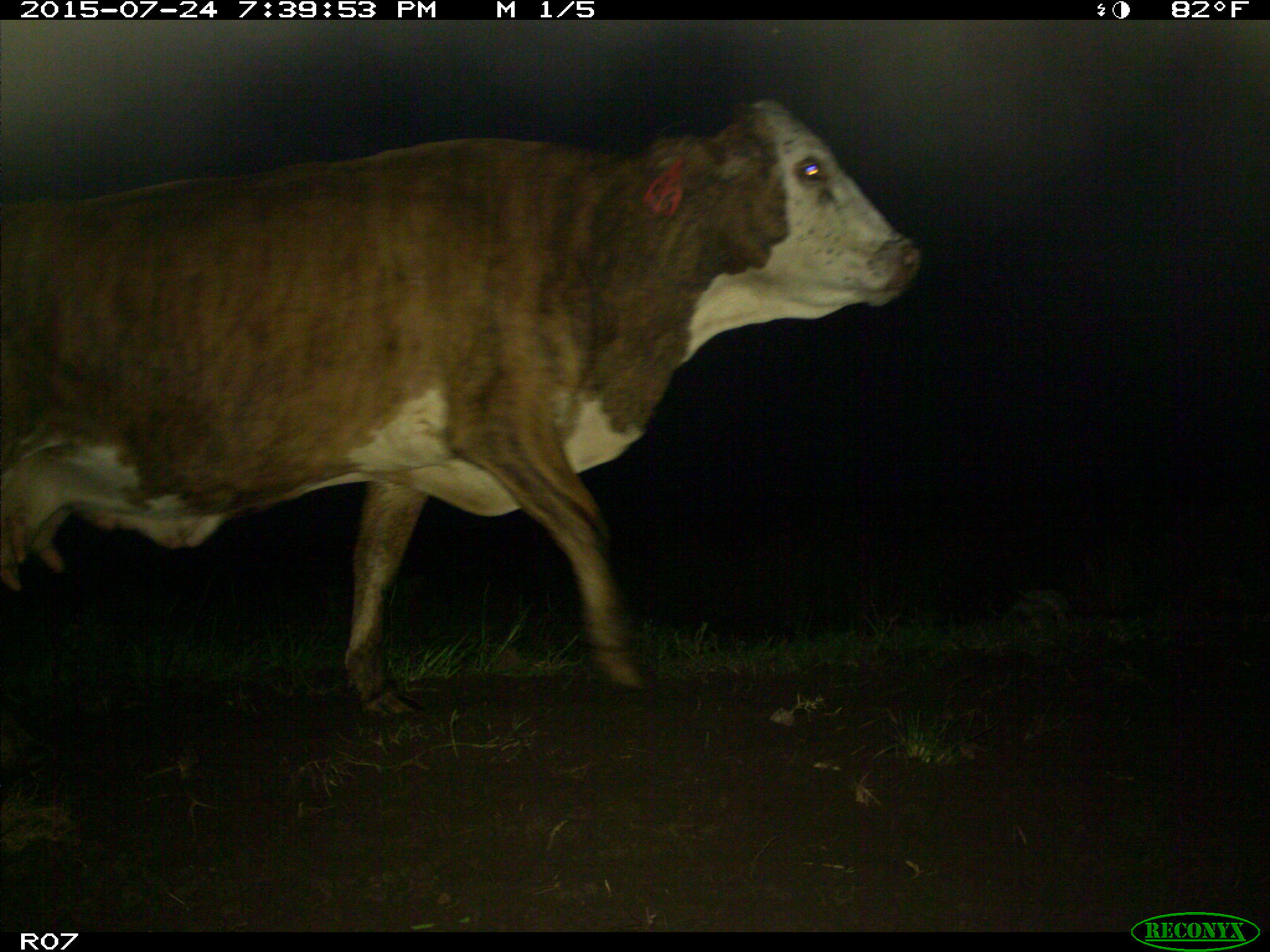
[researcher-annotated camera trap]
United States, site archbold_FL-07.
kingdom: Animalia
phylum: Chordata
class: Mammalia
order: Artiodactyla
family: Bovidae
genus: Bos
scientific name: Bos taurus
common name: domestic cow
Bos taurus (domestic cow).